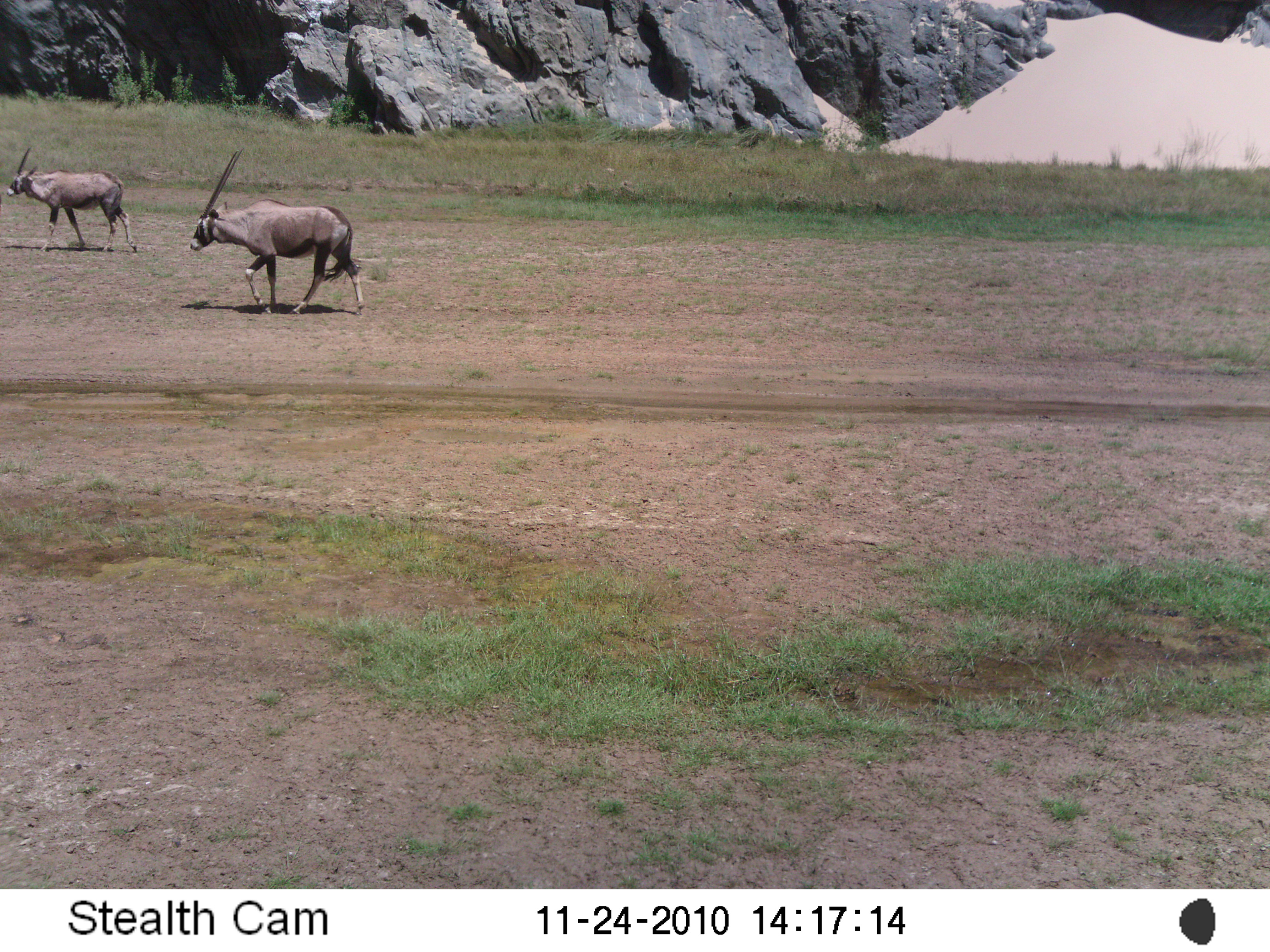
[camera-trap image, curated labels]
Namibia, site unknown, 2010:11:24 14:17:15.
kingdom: Animalia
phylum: Chordata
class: Mammalia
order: Artiodactyla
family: Bovidae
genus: Oryx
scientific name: Oryx gazella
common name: gemsbok